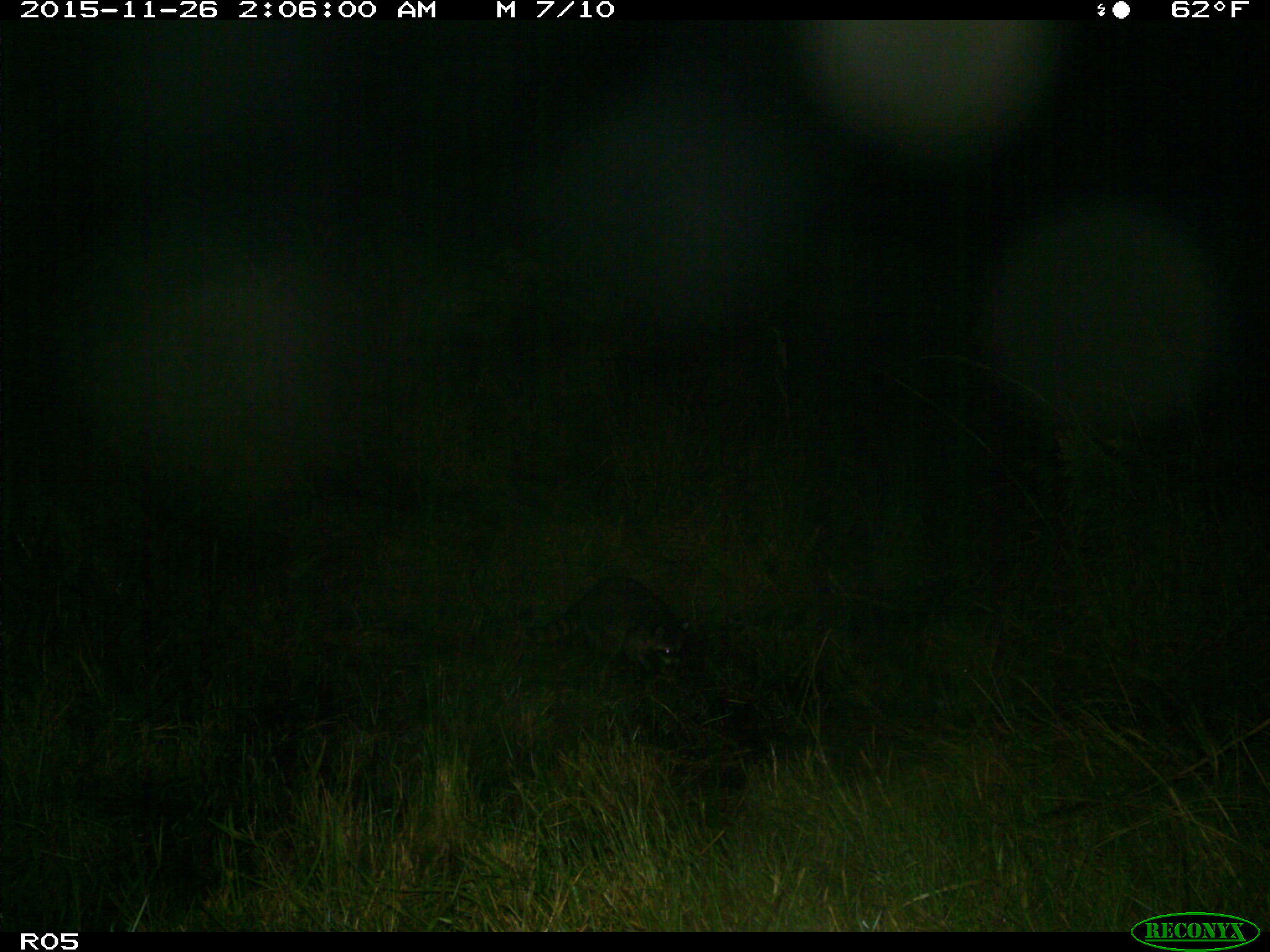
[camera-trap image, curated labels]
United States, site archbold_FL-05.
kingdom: Animalia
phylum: Chordata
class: Mammalia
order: Carnivora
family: Procyonidae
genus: Procyon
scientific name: Procyon lotor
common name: common raccoon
Procyon lotor (common raccoon).